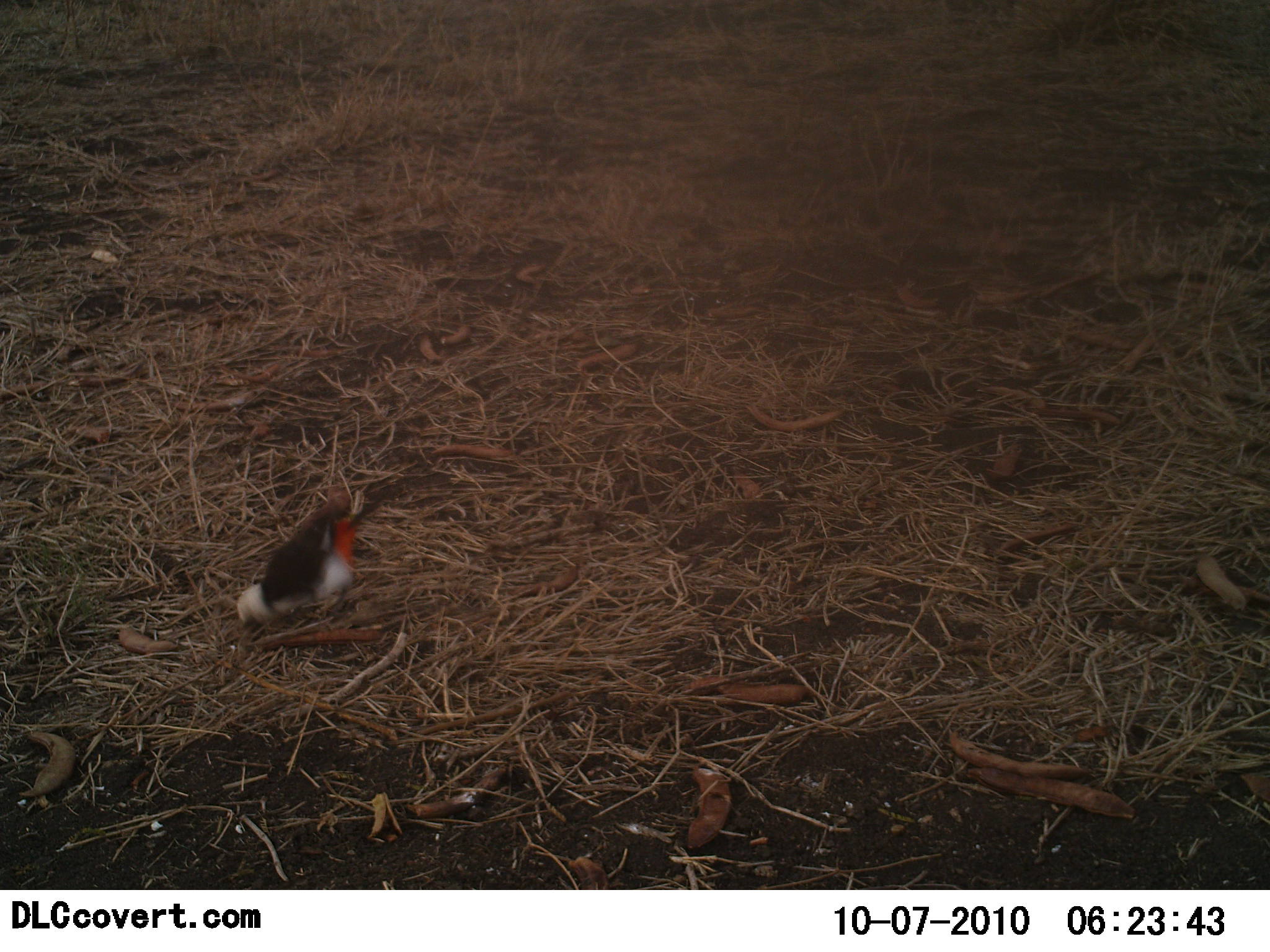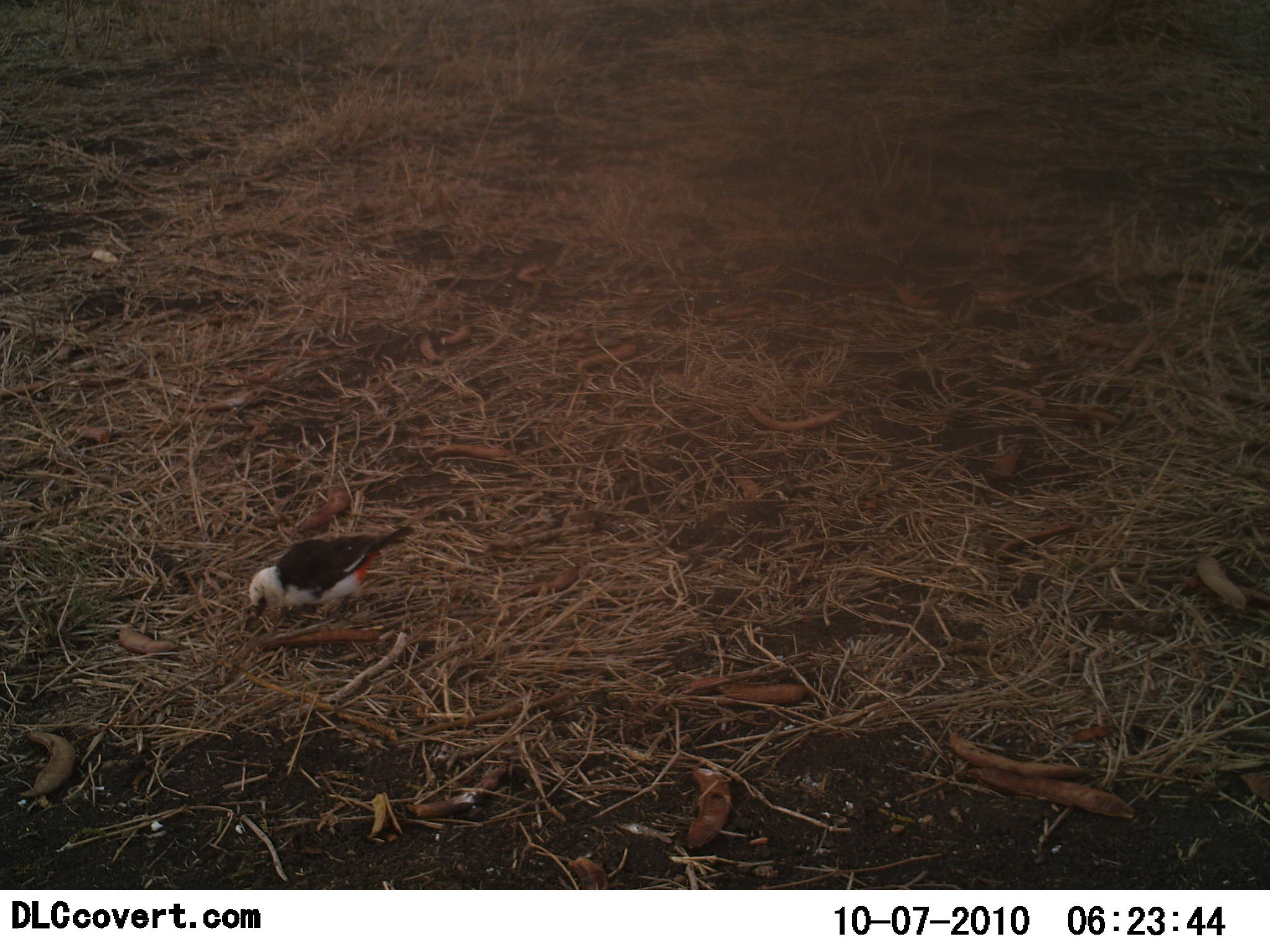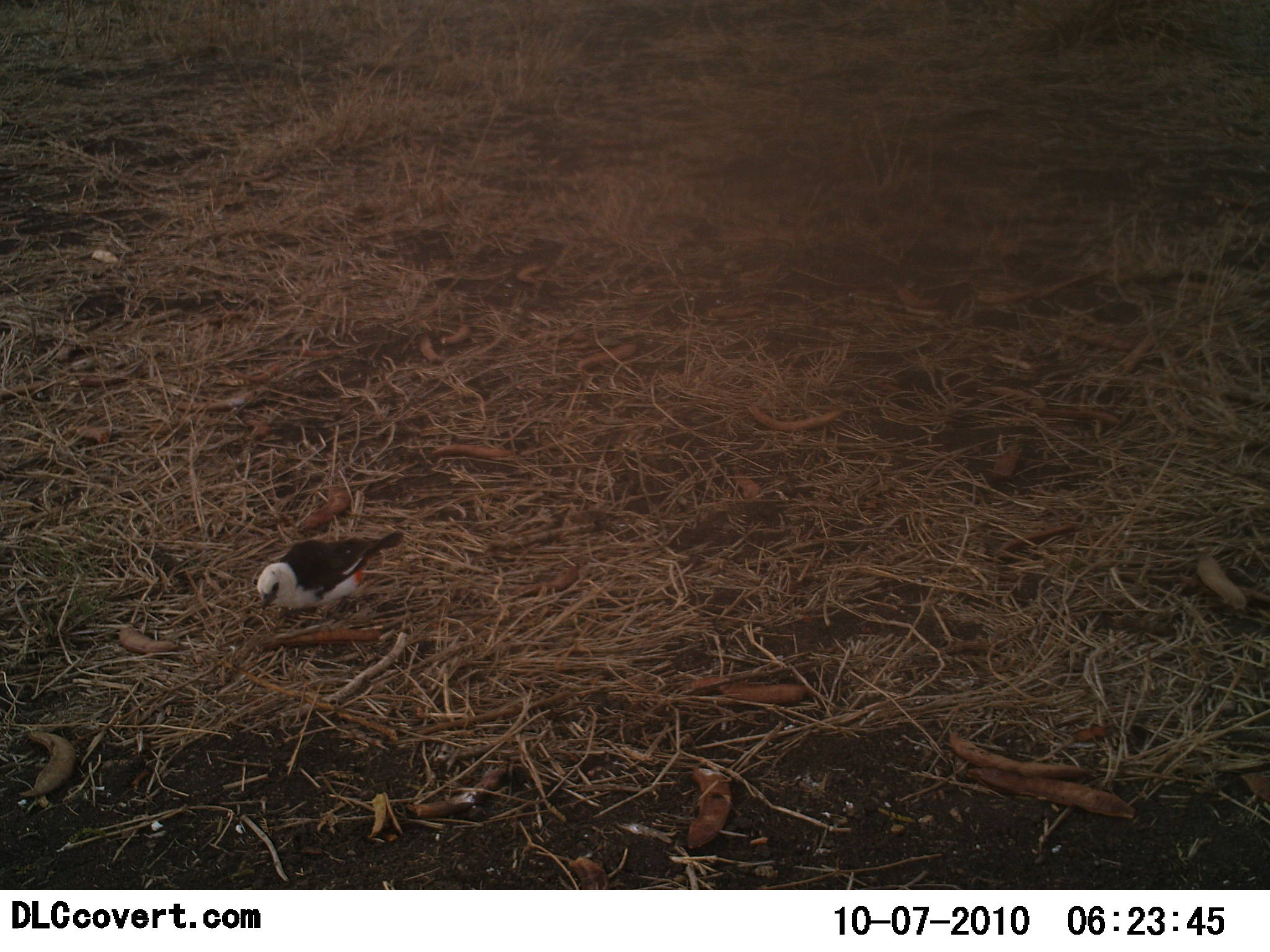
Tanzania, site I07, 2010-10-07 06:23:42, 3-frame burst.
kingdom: Animalia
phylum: Chordata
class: Aves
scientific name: Aves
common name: bird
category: otherbird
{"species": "otherbird (bird) (Aves)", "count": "1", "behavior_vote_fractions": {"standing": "29%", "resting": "0%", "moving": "14%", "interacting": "0%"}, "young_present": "0%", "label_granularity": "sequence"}